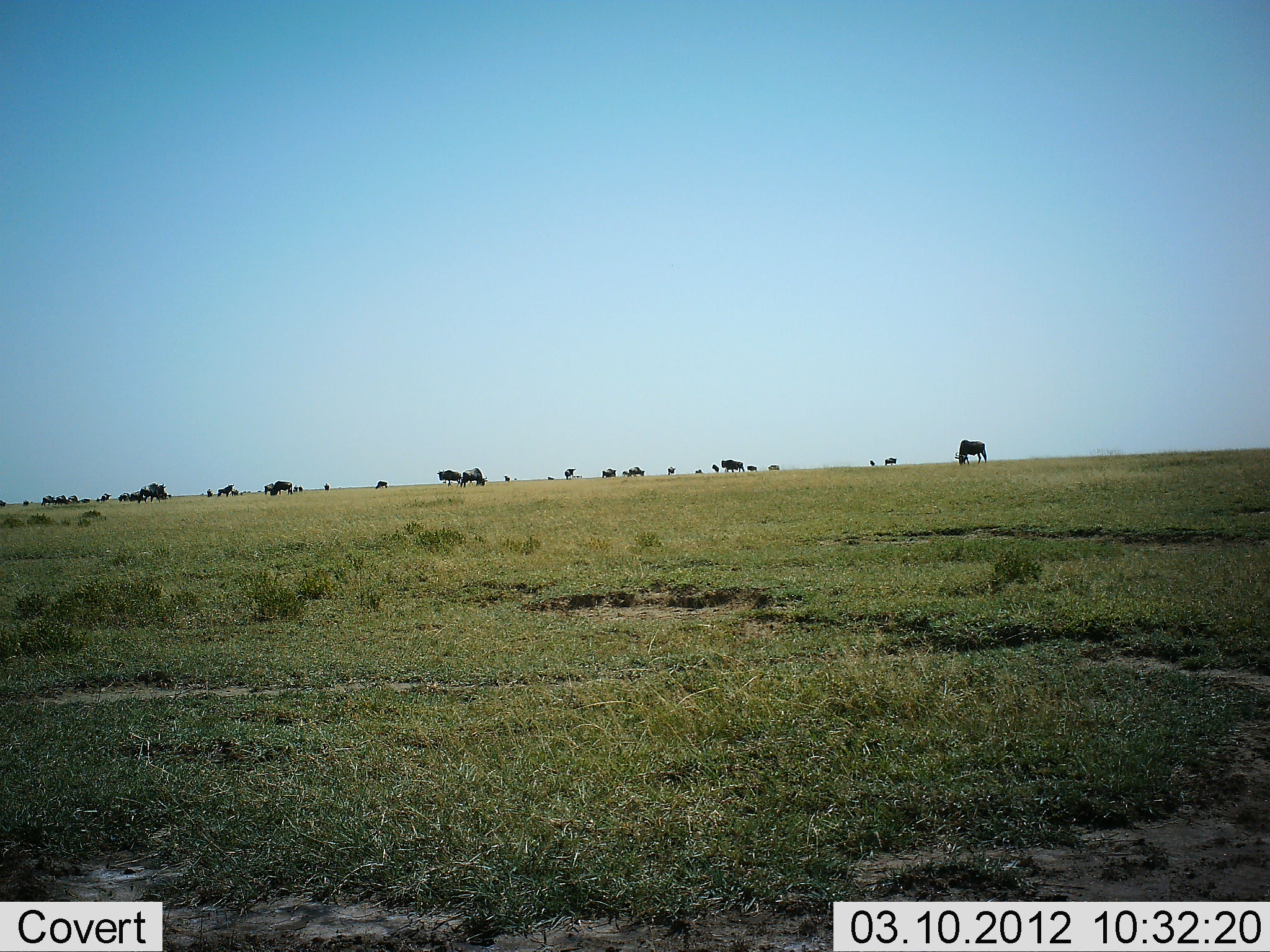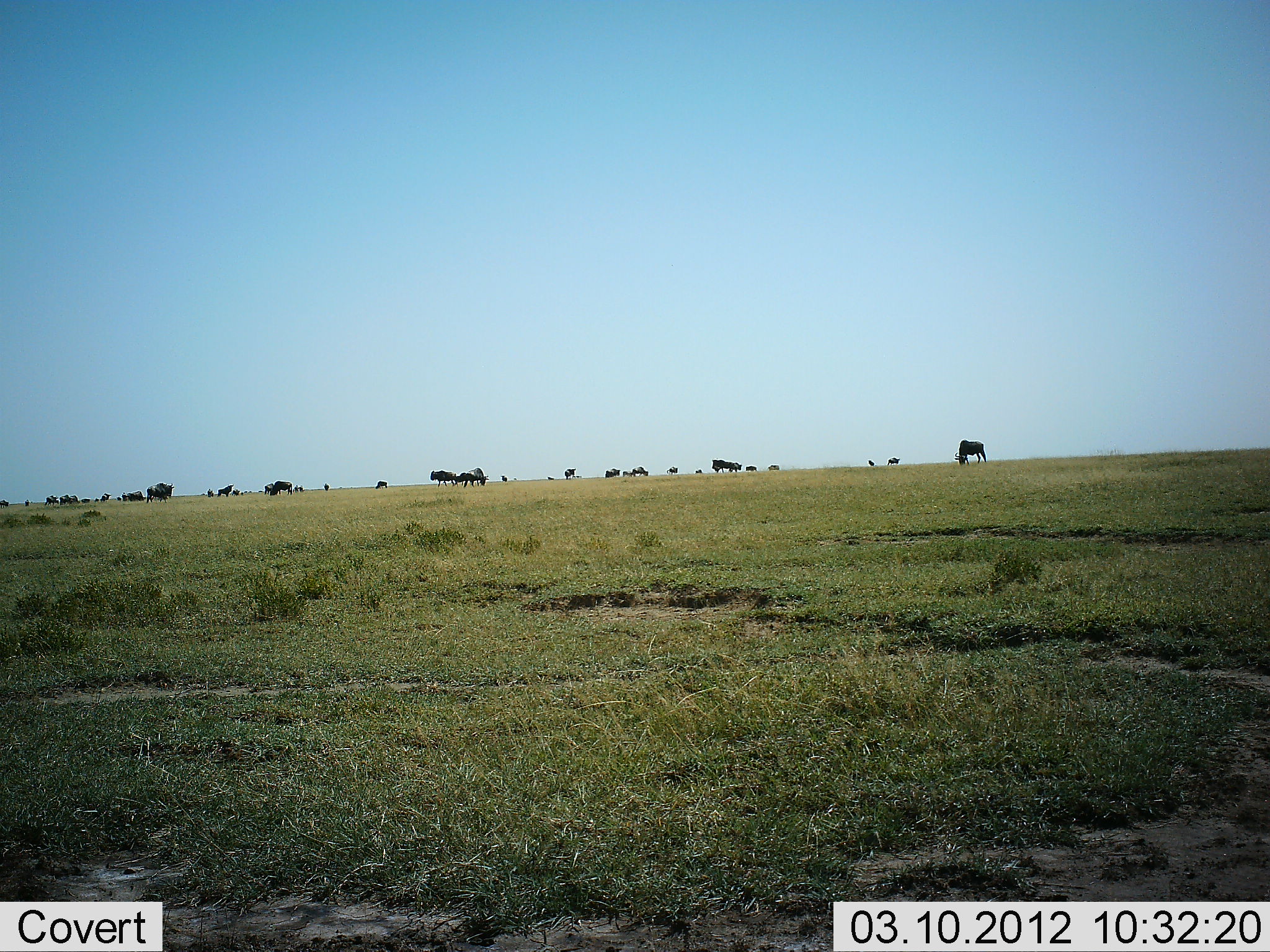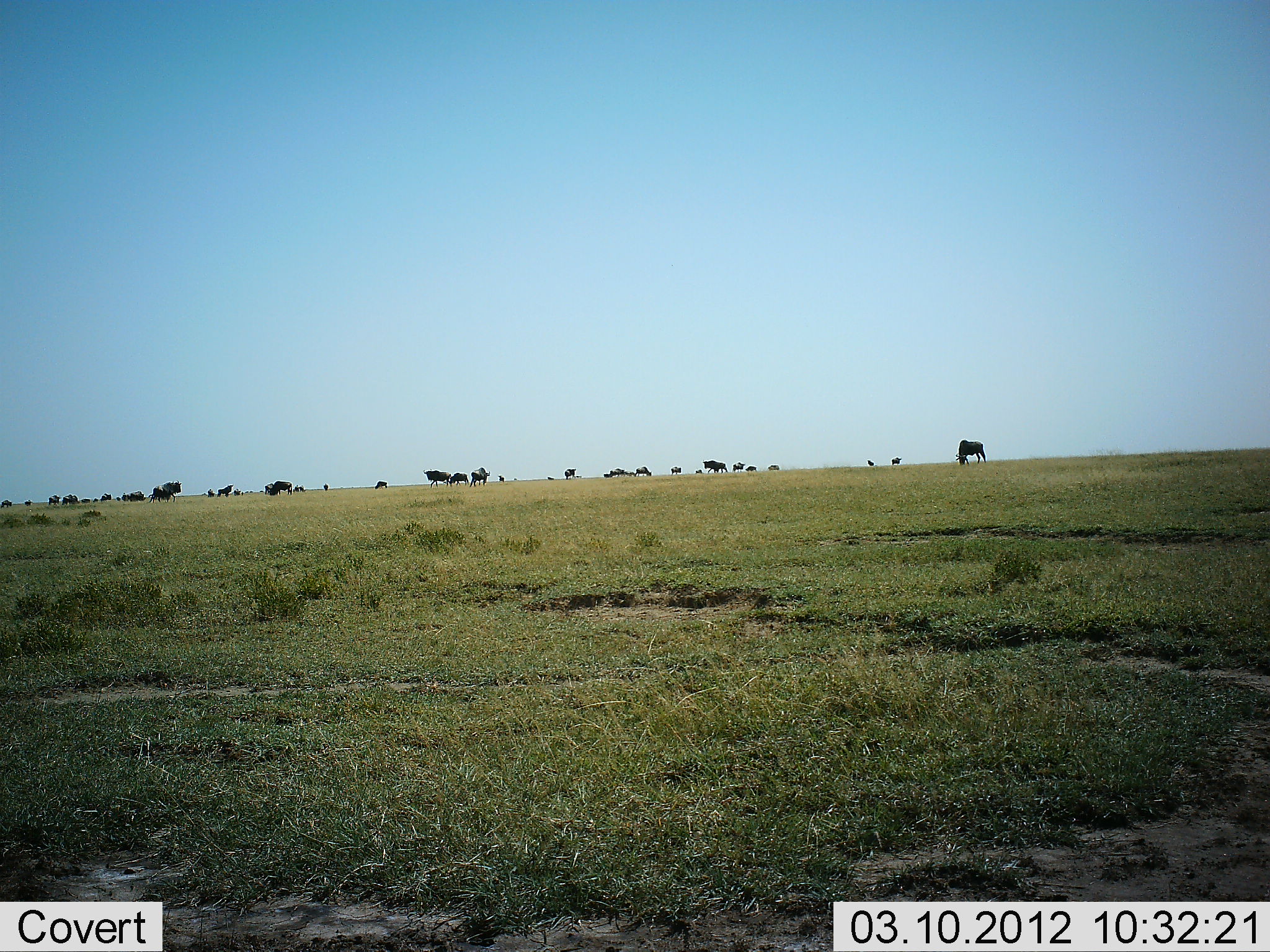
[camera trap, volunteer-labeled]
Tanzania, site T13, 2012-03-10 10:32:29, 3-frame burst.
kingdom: Animalia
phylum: Chordata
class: Mammalia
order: Artiodactyla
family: Bovidae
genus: Connochaetes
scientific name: Connochaetes taurinus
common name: blue wildebeest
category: wildebeest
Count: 11-50.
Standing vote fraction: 53%.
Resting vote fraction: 0%.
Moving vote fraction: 47%.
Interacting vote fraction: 6%.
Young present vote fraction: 6%.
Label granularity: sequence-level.